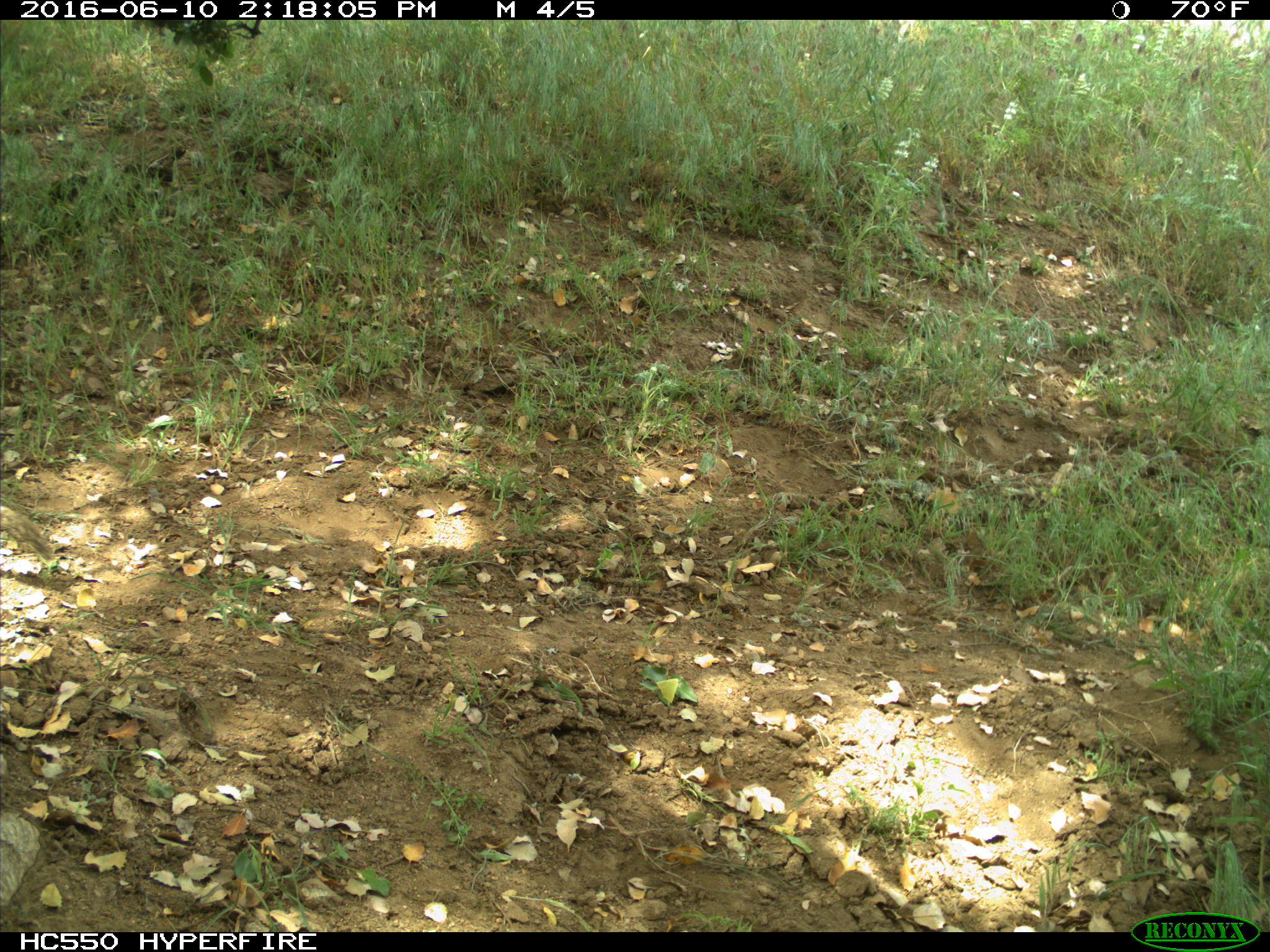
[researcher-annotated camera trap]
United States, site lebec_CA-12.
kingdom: Animalia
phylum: Chordata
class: Mammalia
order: Rodentia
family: Sciuridae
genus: Otospermophilus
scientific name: Otospermophilus beecheyi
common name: california ground squirrel